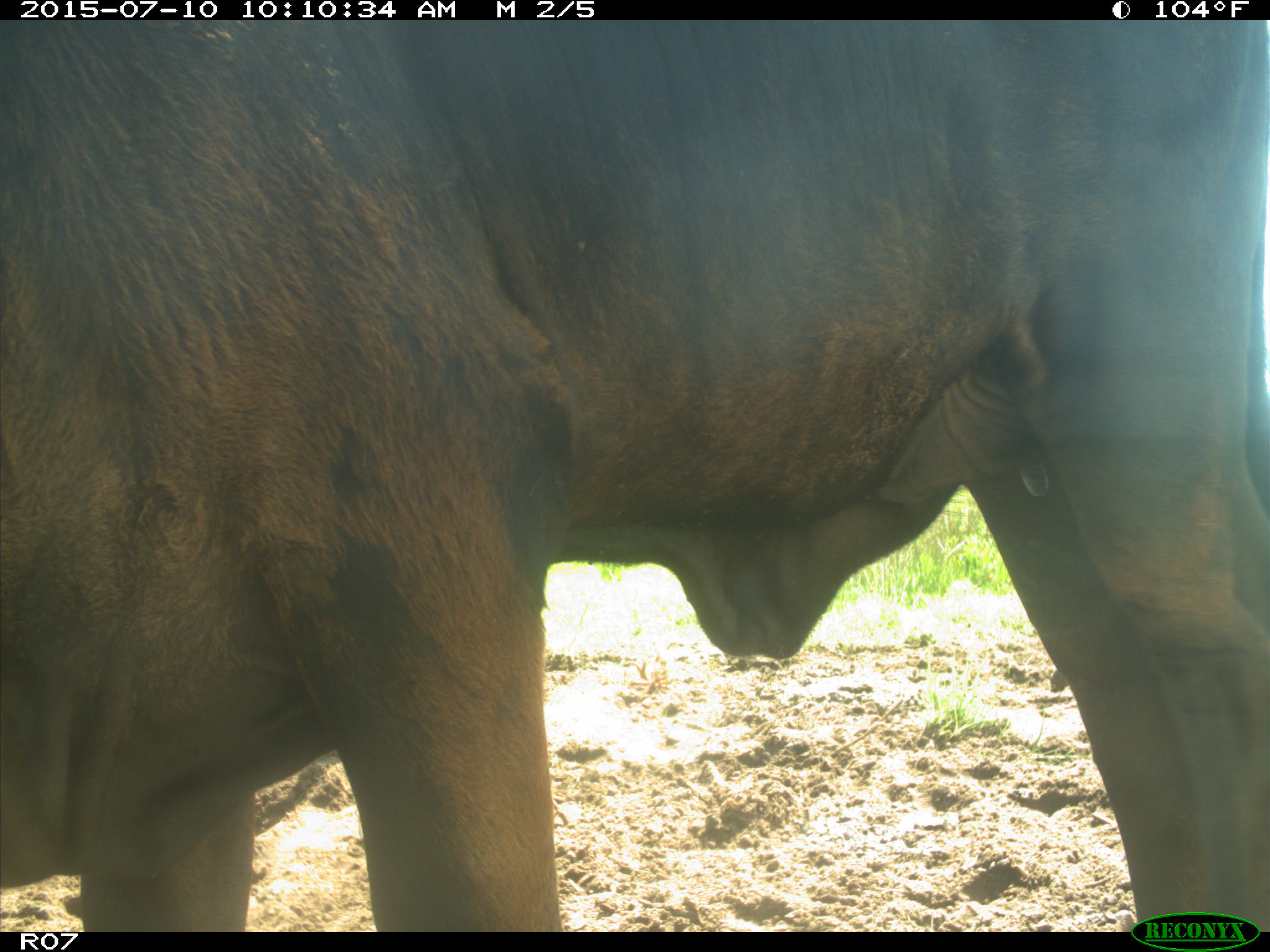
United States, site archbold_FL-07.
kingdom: Animalia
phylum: Chordata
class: Mammalia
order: Artiodactyla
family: Bovidae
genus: Bos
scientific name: Bos taurus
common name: domestic cow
Bos taurus (domestic cow).